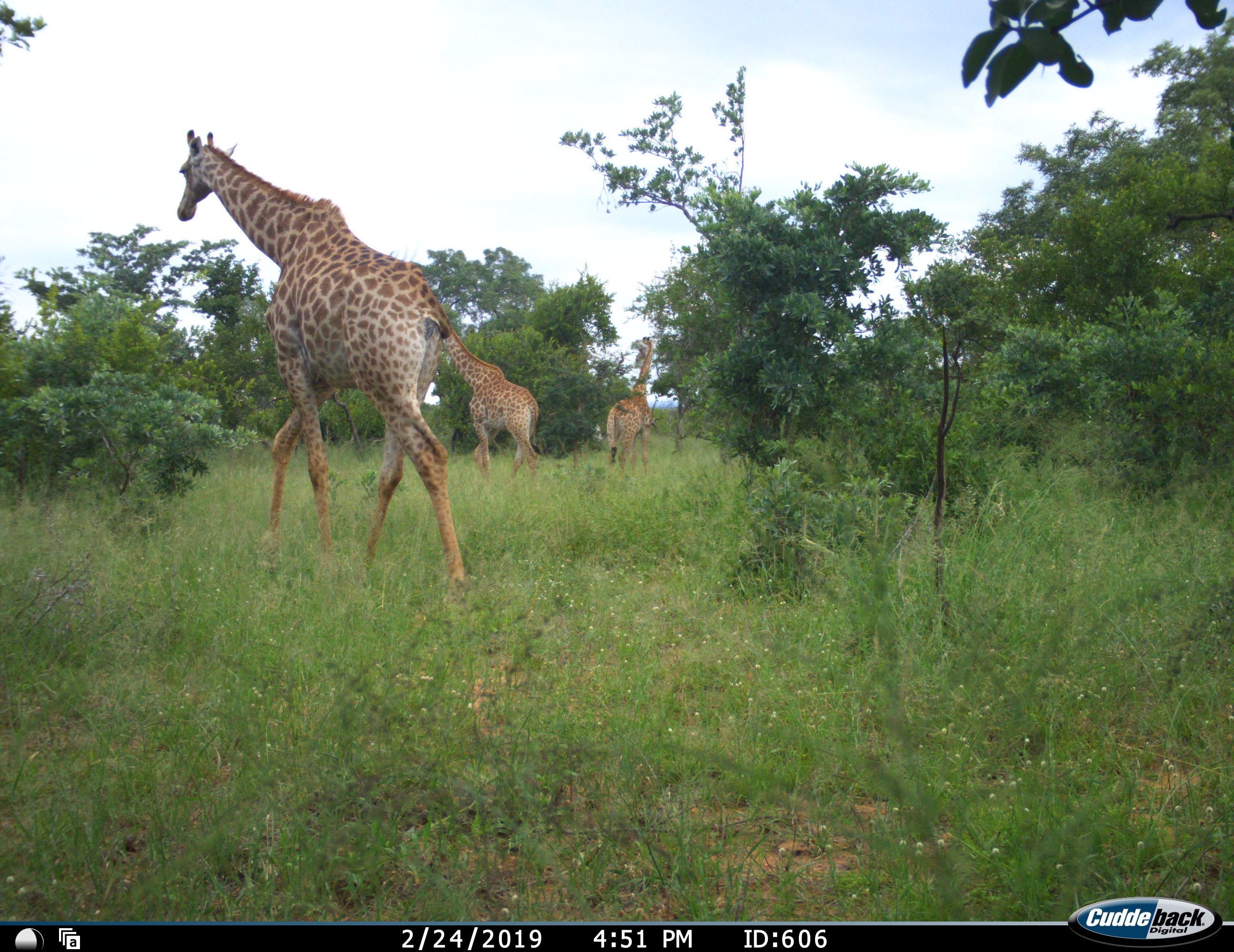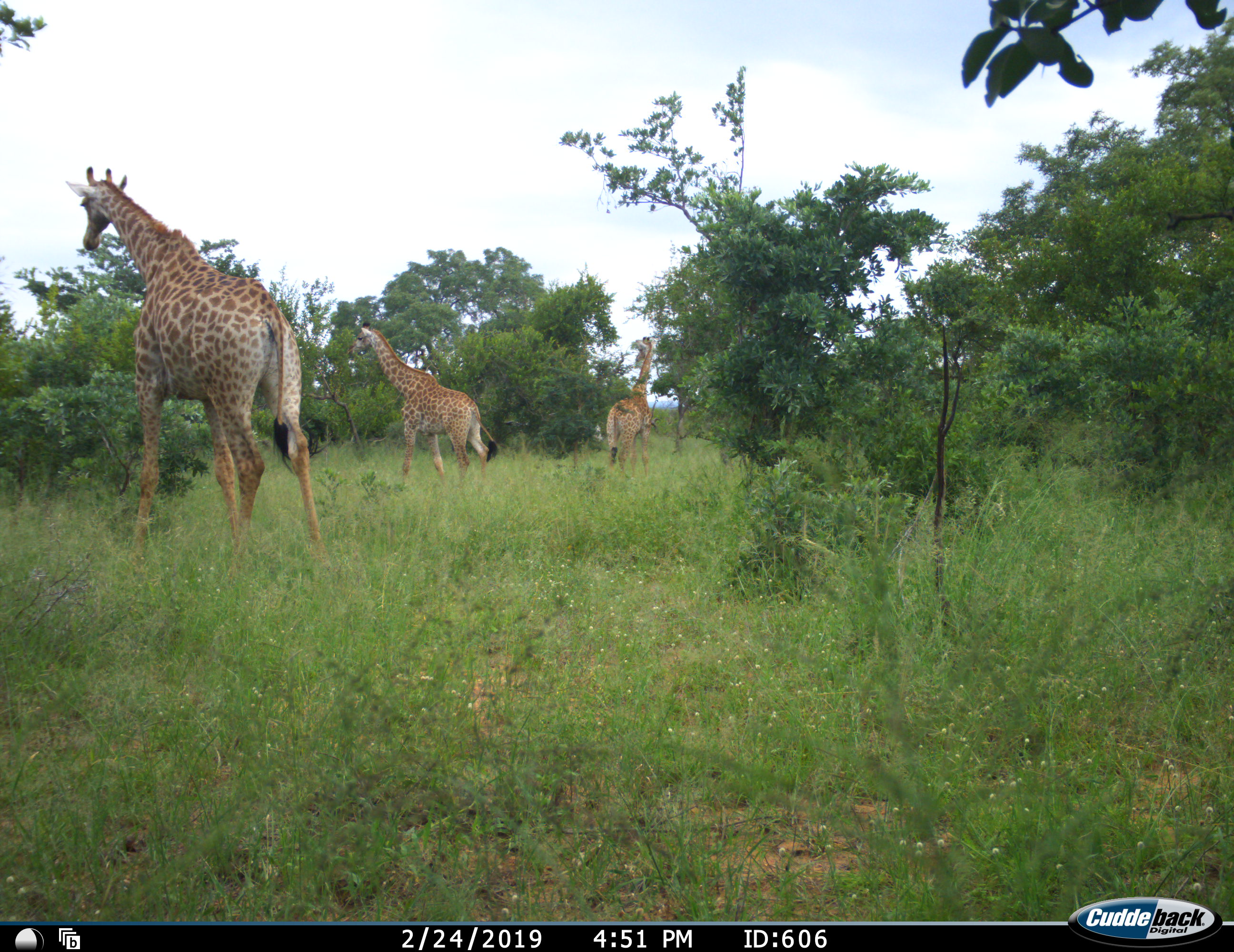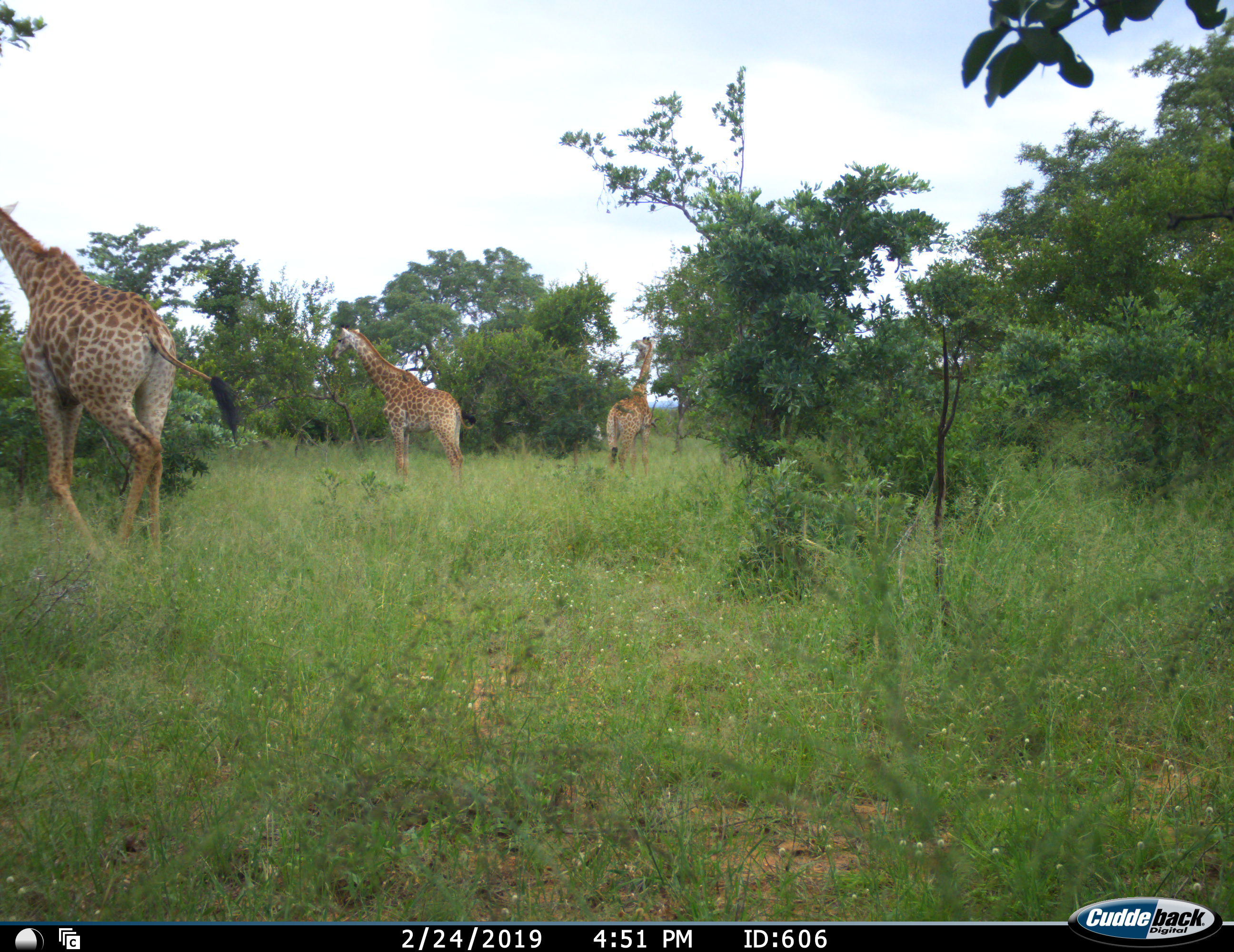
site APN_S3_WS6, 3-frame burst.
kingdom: Animalia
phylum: Chordata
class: Mammalia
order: Artiodactyla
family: Giraffidae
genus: Giraffa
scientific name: Giraffa camelopardalis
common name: giraffe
Giraffe (Giraffa camelopardalis), count 3. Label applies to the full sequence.